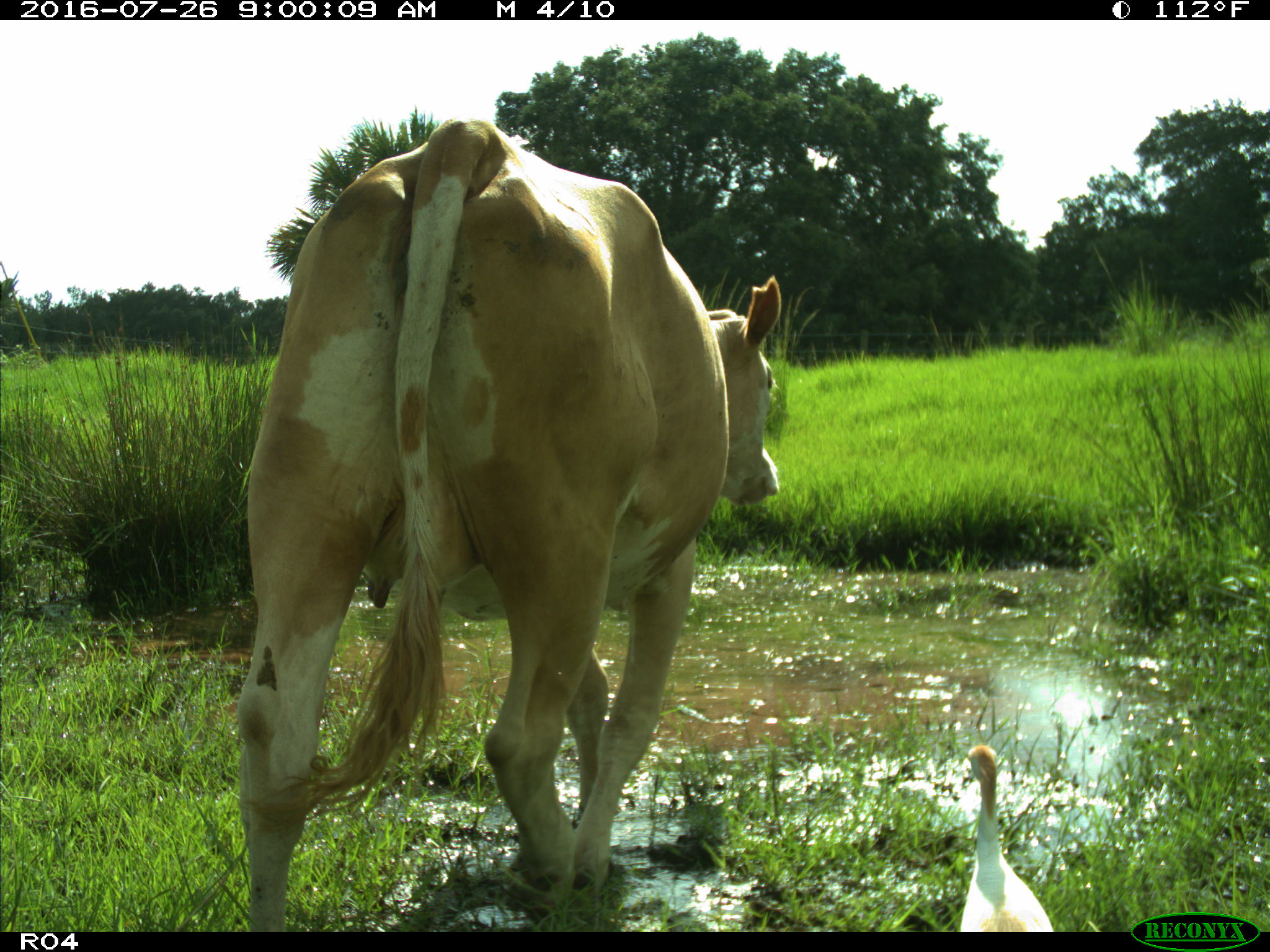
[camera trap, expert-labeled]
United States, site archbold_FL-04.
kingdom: Animalia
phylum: Chordata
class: Mammalia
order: Artiodactyla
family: Bovidae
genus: Bos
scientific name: Bos taurus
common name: domestic cow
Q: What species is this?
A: Bos taurus (domestic cow).